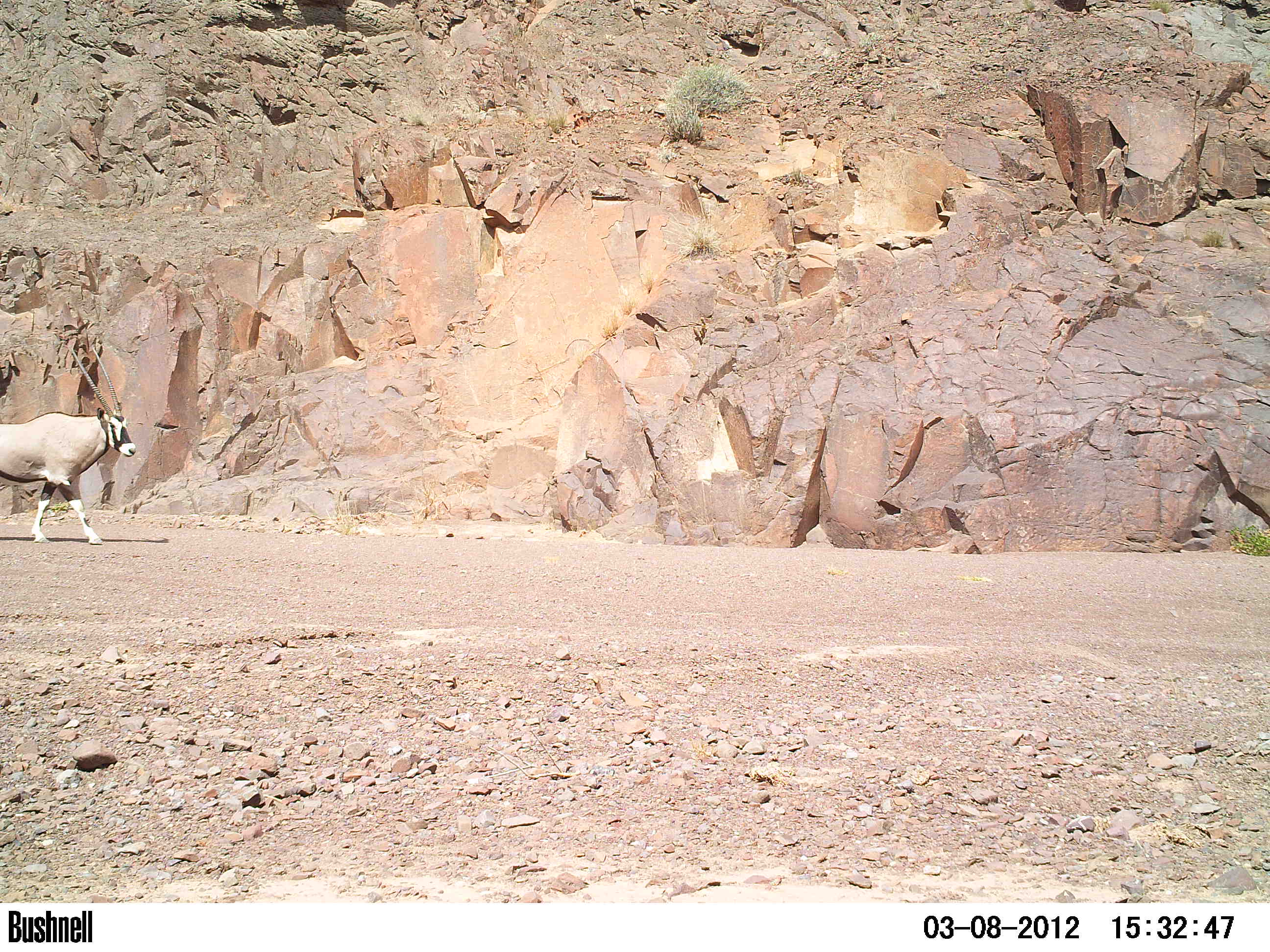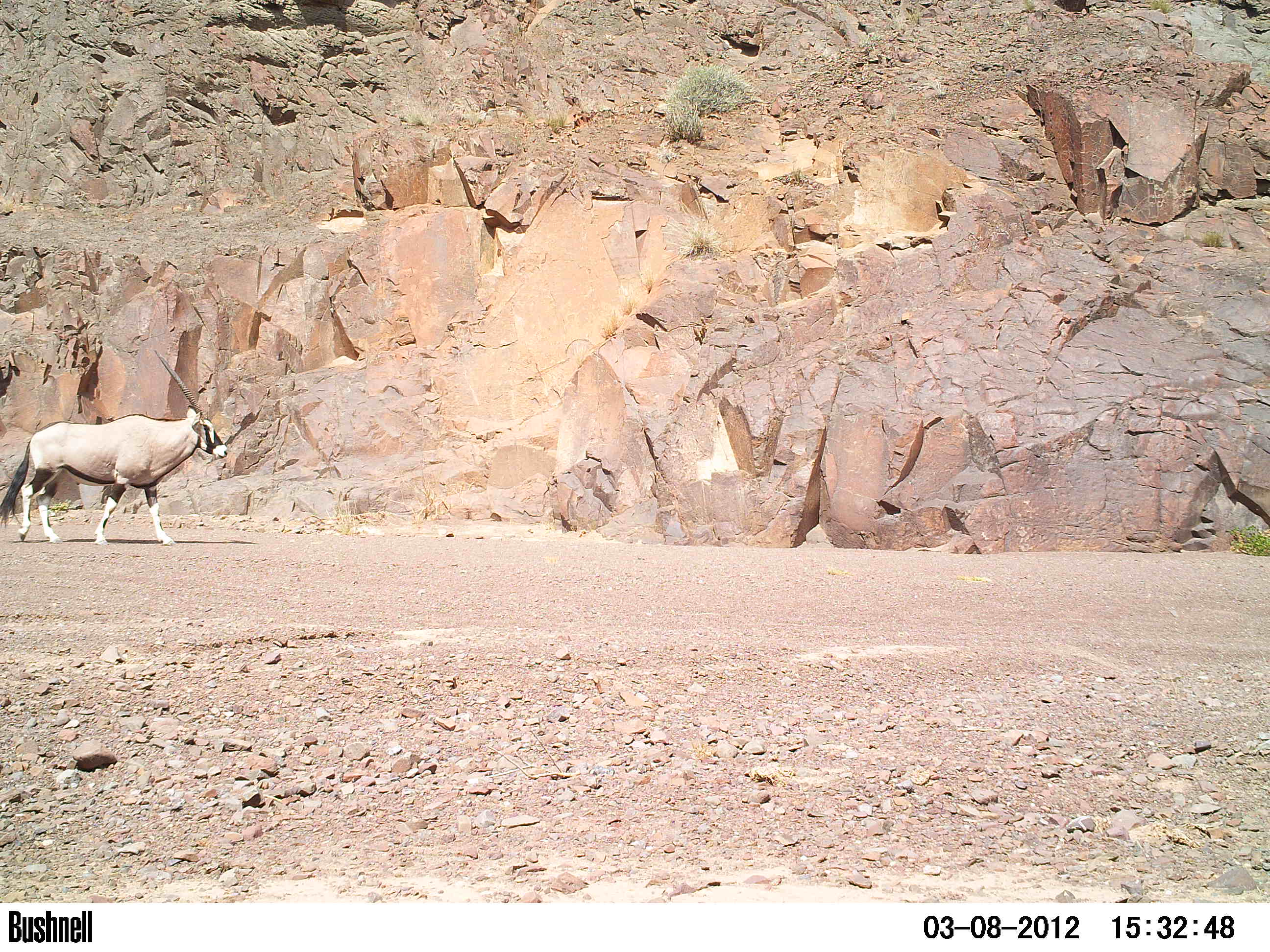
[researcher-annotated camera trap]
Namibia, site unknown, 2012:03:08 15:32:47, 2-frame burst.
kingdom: Animalia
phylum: Chordata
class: Mammalia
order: Artiodactyla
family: Bovidae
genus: Oryx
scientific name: Oryx gazella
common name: gemsbok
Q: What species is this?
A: Oryx gazella (gemsbok).